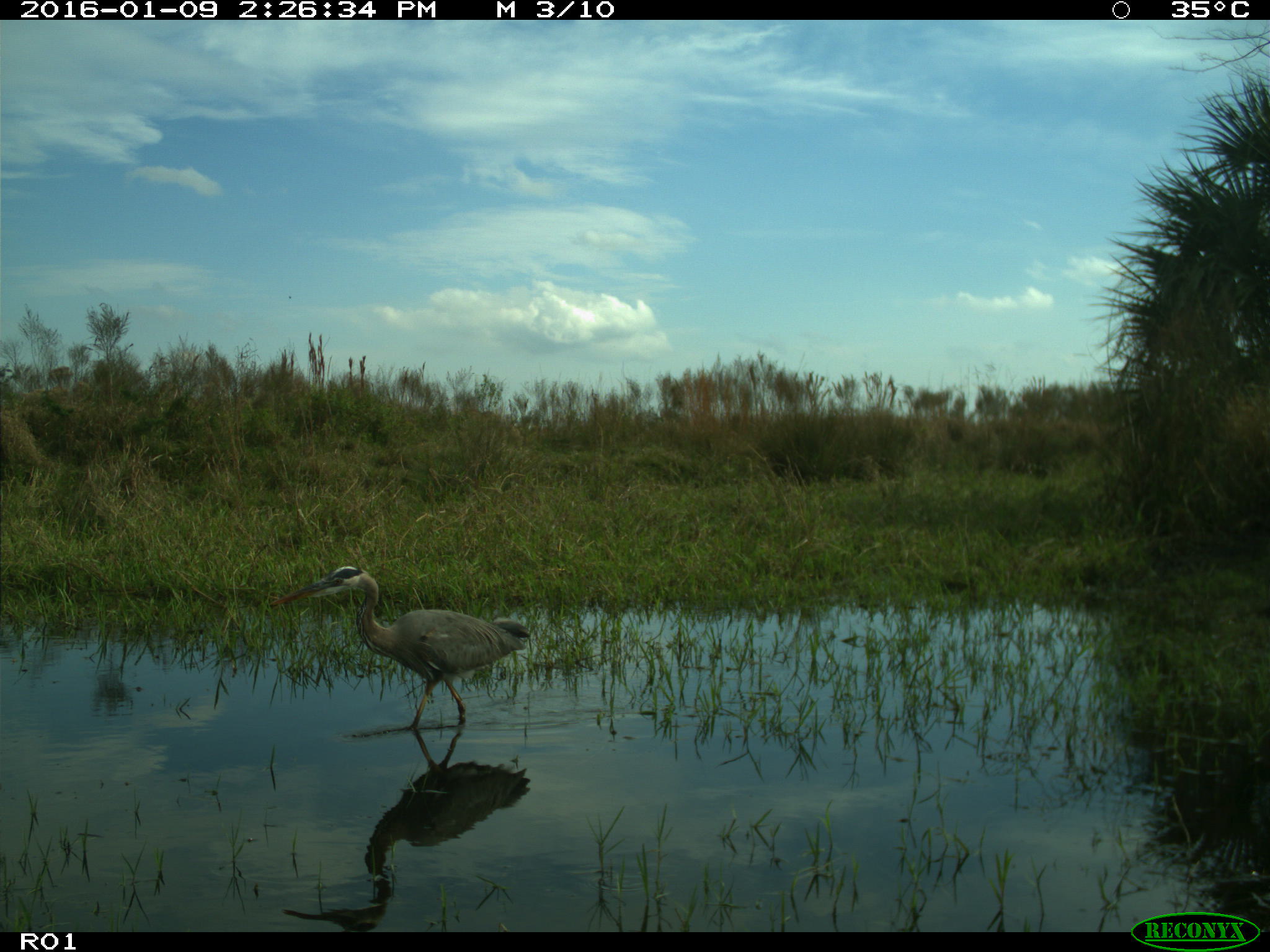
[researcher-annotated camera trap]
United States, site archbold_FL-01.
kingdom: Animalia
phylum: Chordata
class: Aves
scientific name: Aves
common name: birds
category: unidentified bird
Unidentified bird (birds) (Aves).